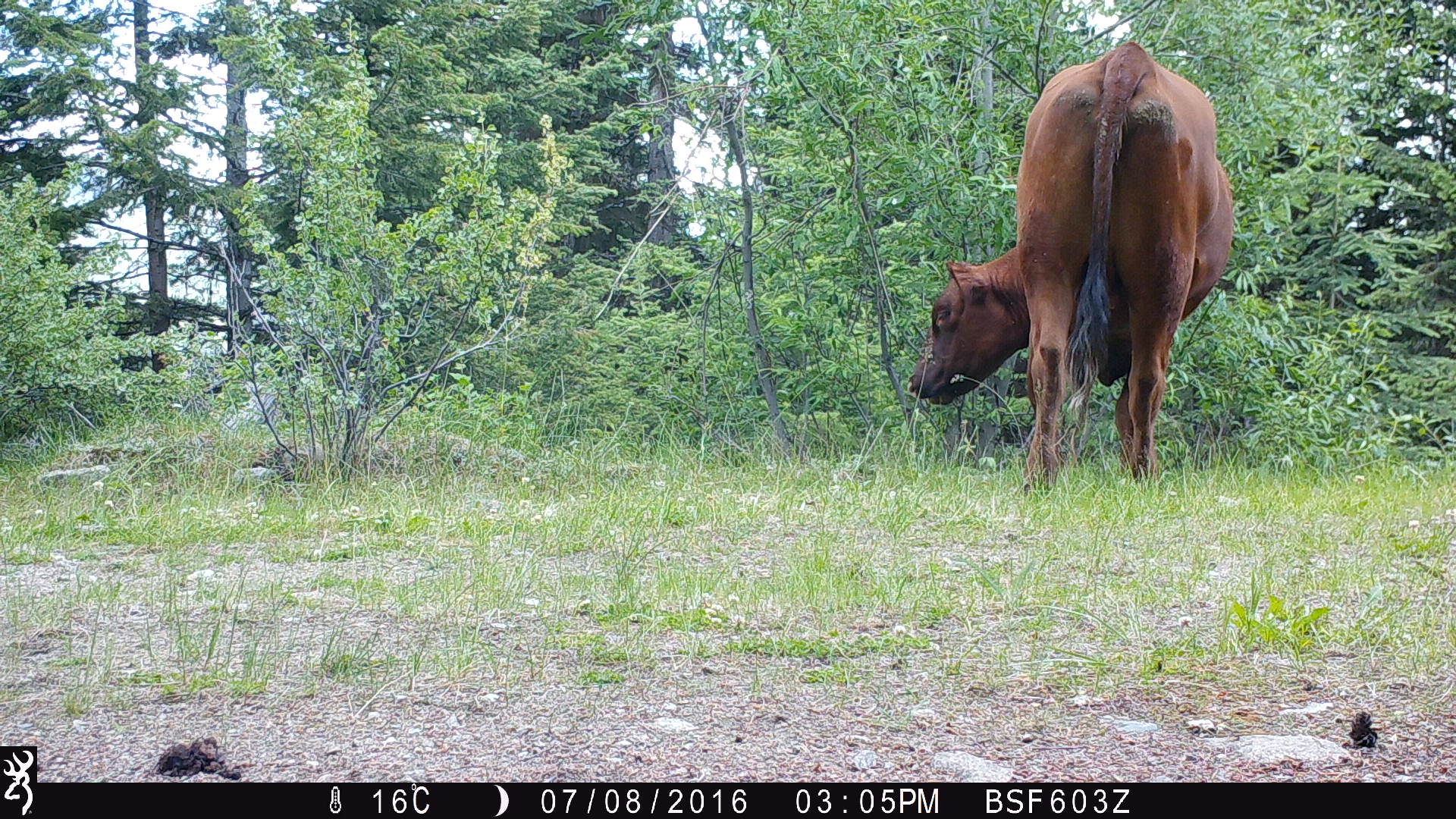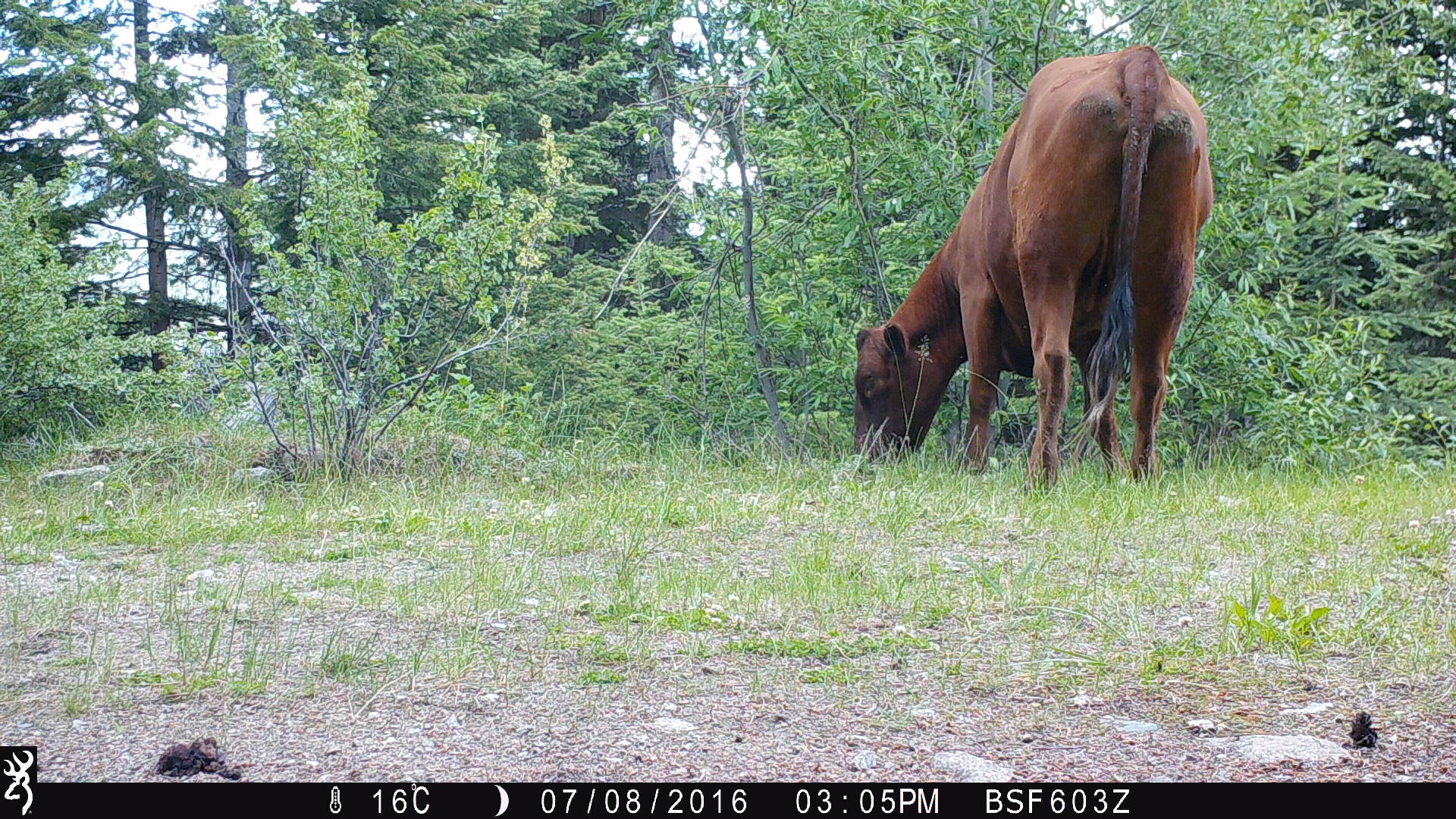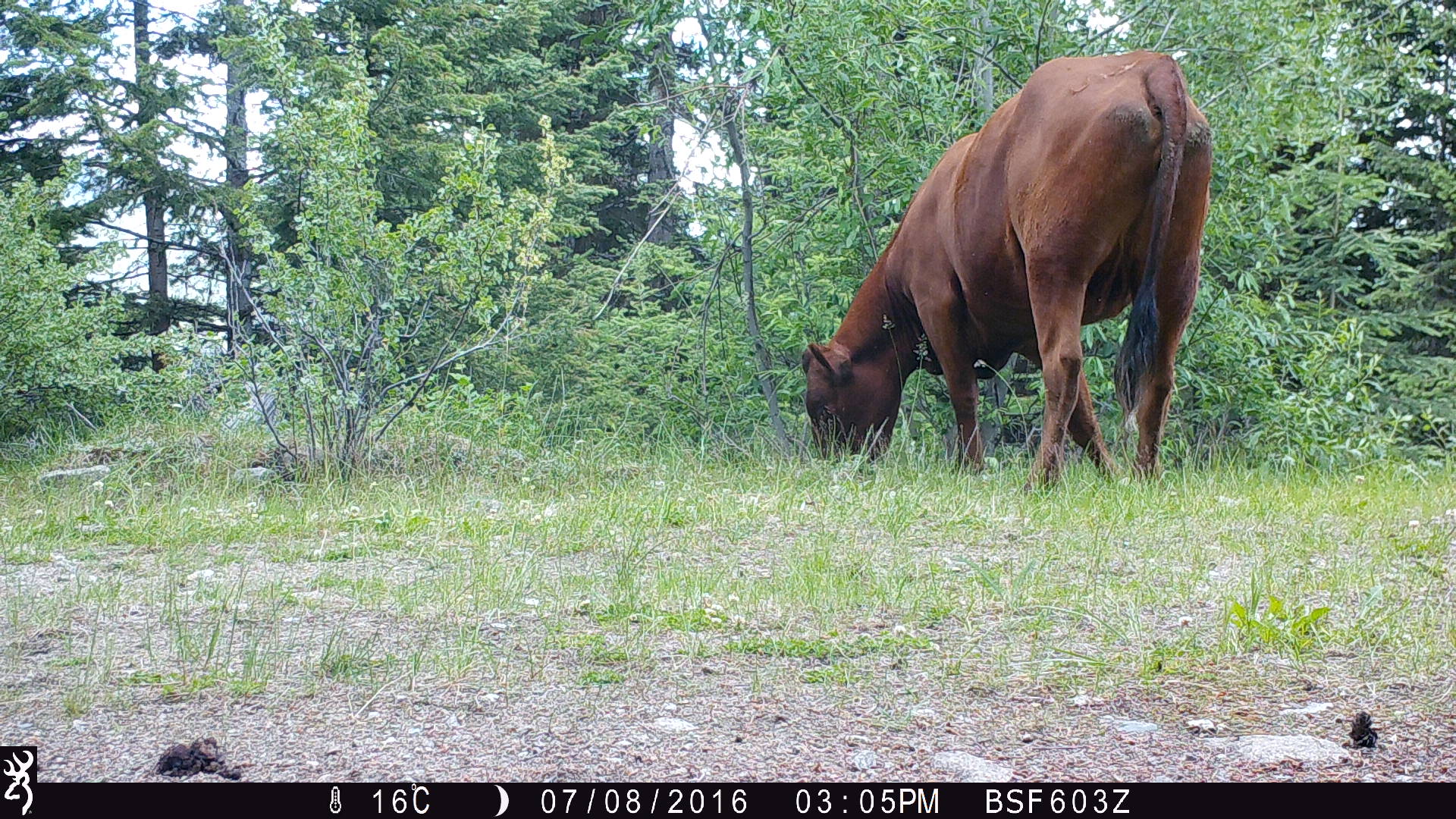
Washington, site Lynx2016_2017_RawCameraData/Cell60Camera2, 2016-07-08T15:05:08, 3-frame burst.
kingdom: Animalia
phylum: Chordata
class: Mammalia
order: Artiodactyla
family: Bovidae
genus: Bos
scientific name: Bos taurus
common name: domestic cattle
Domestic cattle (Bos taurus). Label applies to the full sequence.